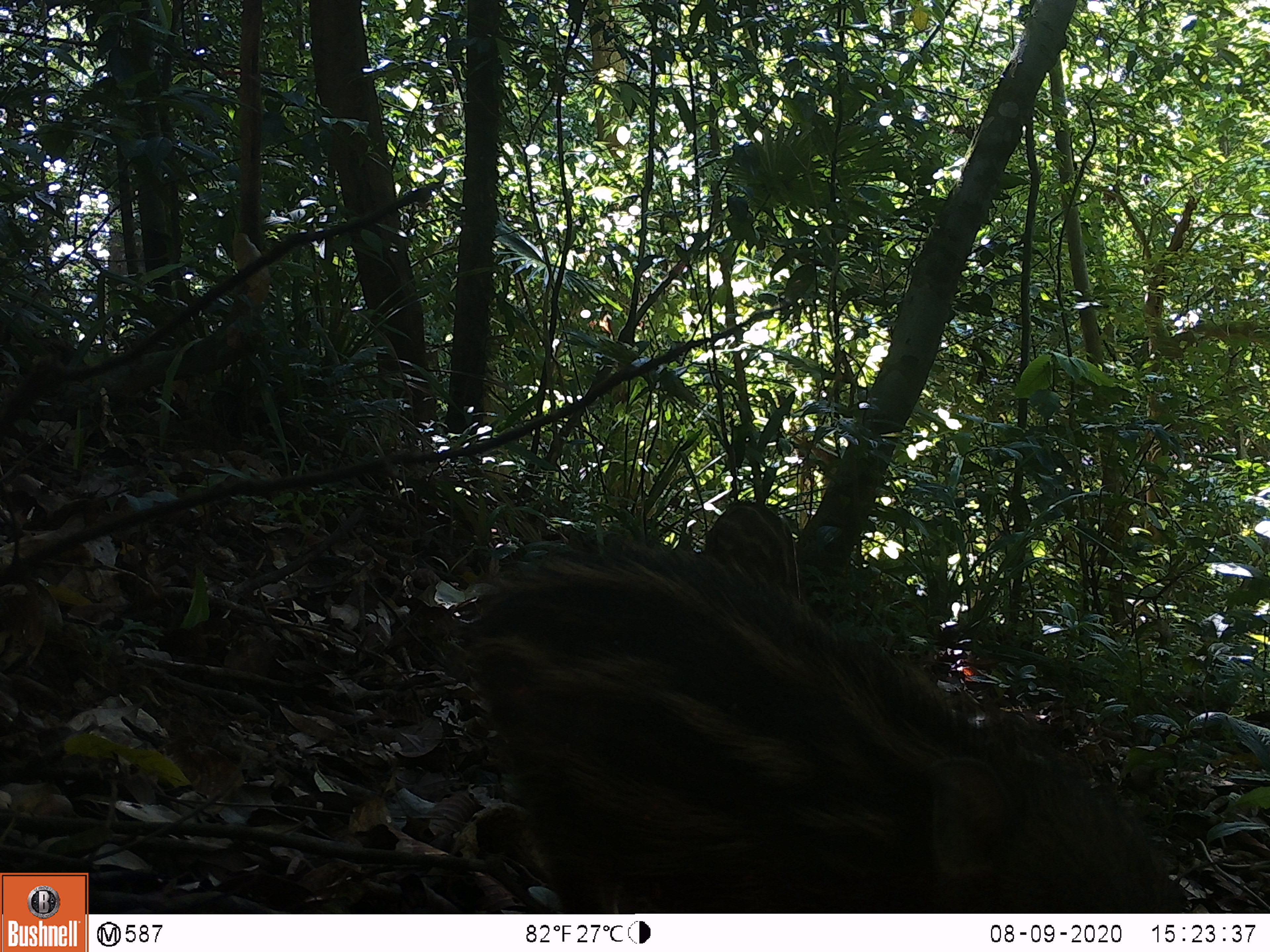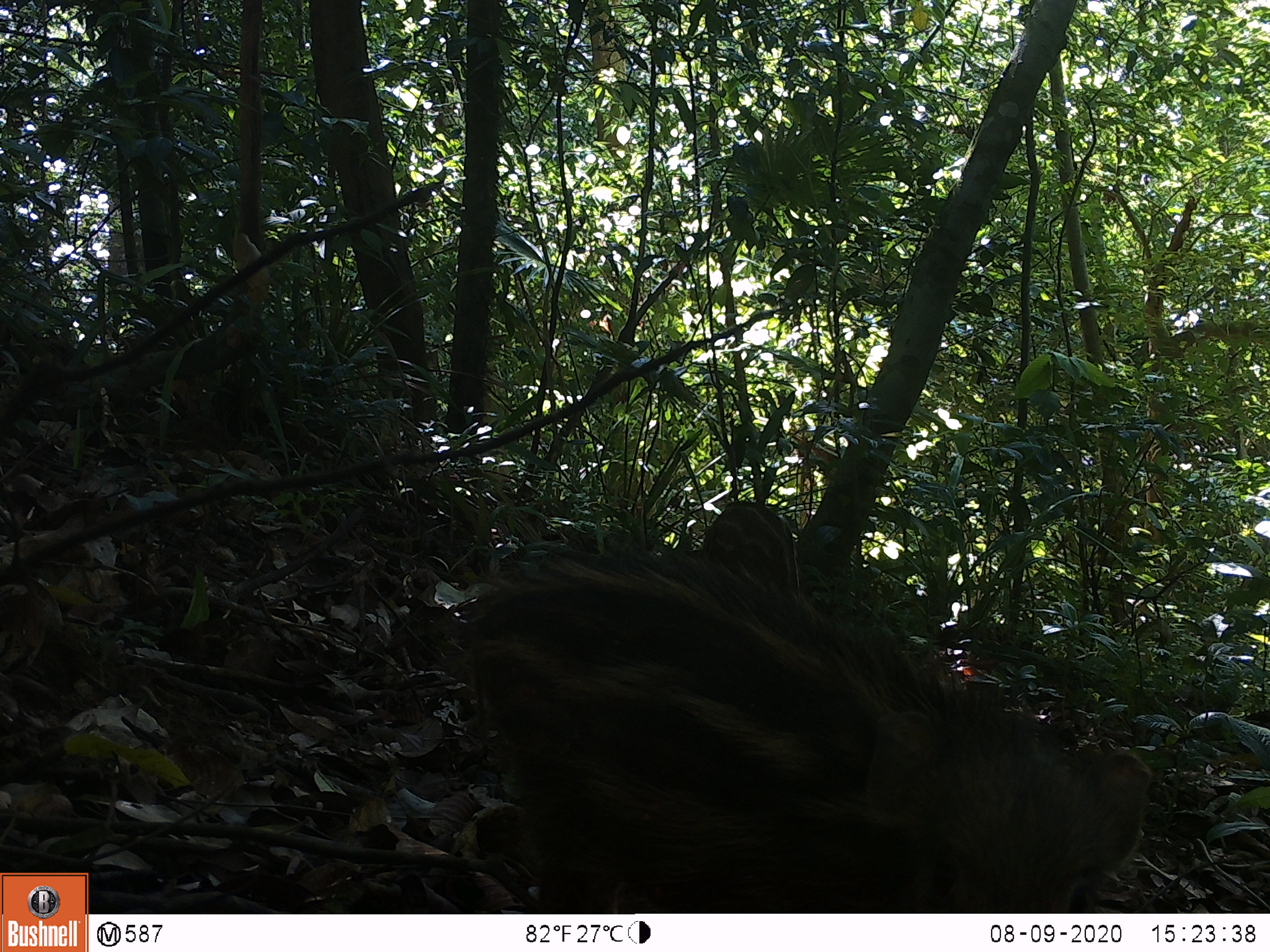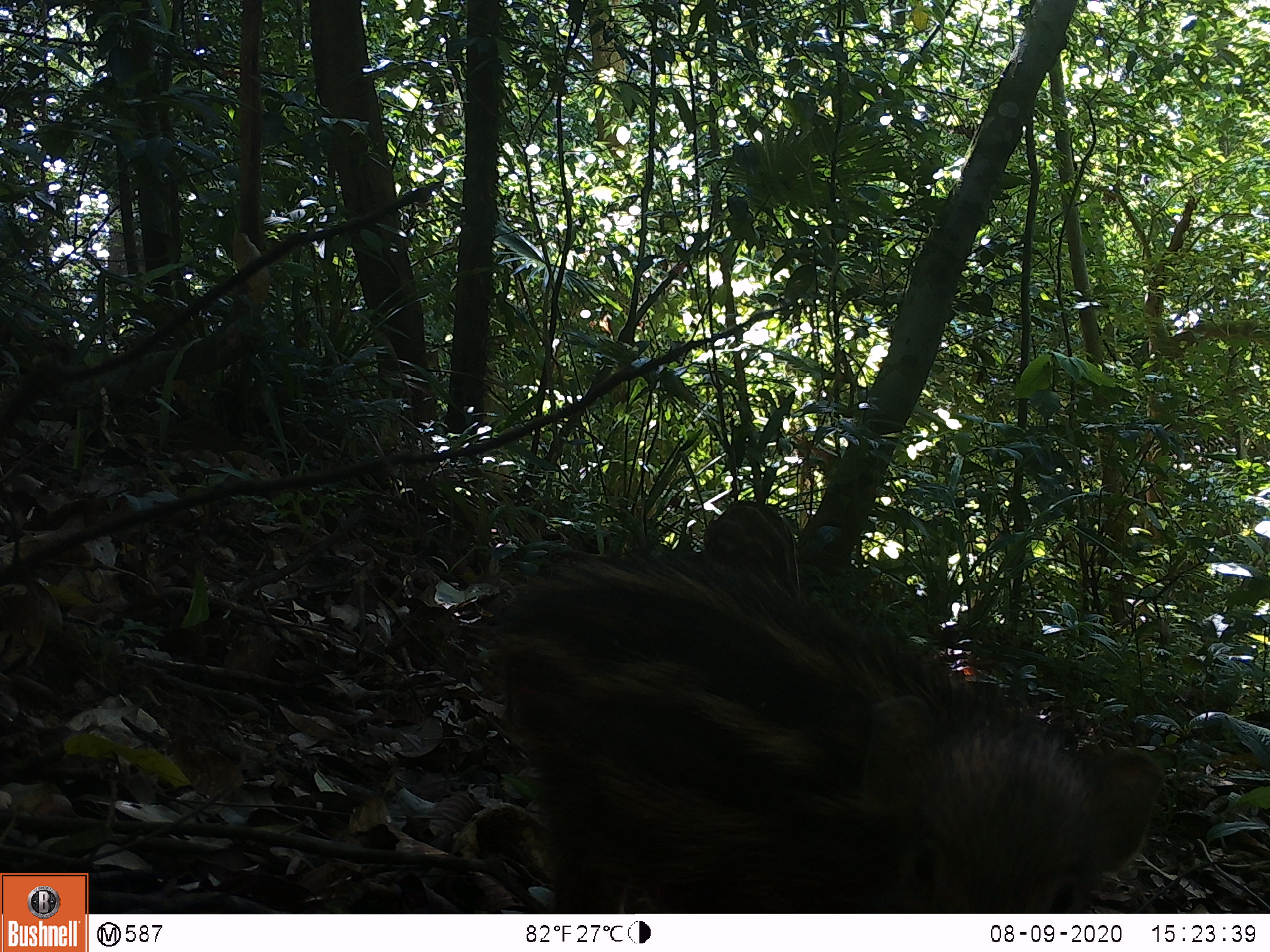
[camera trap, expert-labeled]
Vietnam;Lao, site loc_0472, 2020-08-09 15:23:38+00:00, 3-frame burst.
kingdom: Animalia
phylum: Chordata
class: Mammalia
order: Artiodactyla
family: Suidae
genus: Sus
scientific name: Sus scrofa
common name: eurasian wild pig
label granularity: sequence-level